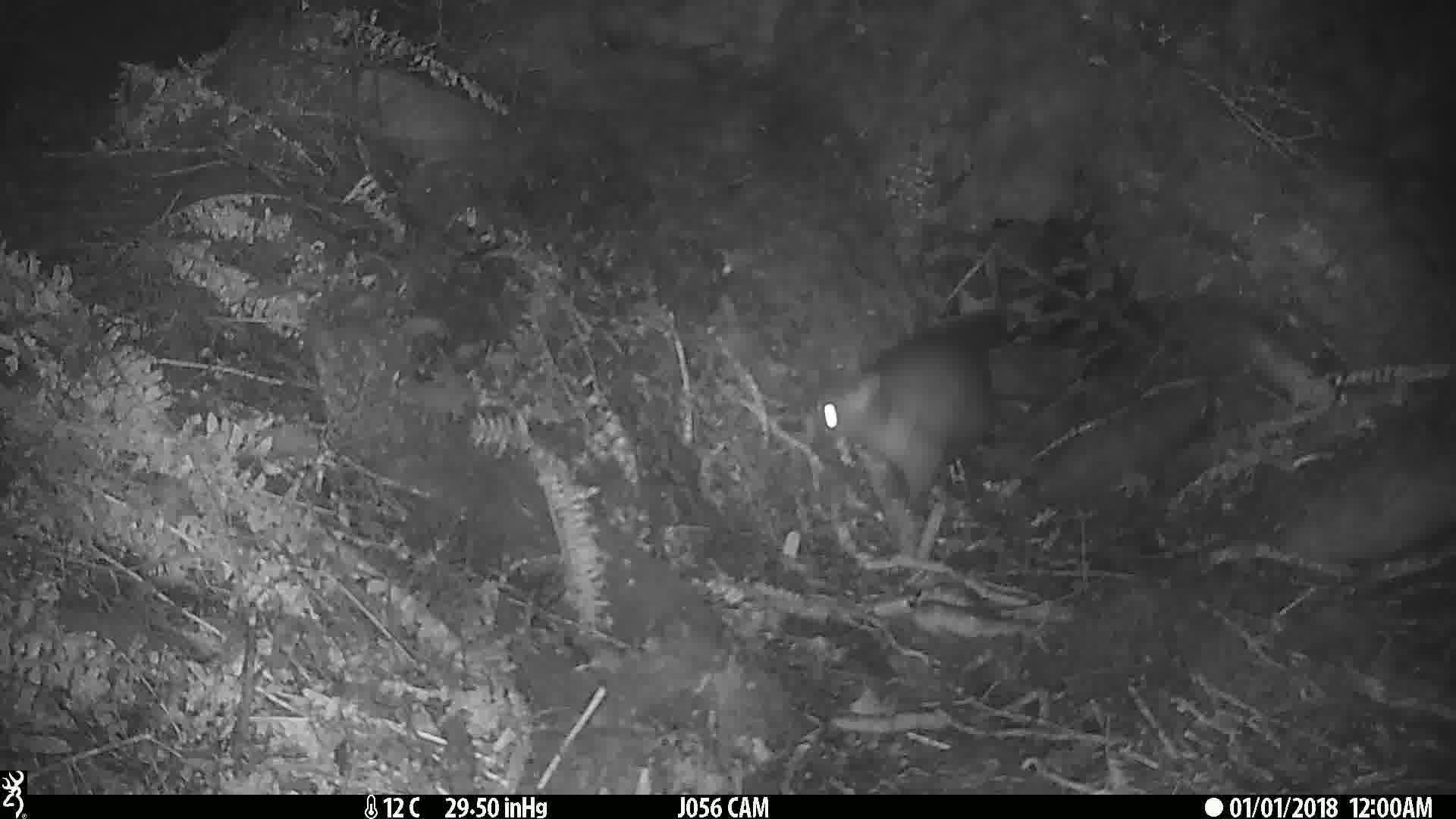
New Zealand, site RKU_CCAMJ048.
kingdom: Animalia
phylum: Chordata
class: Mammalia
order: Diprotodontia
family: Phalangeridae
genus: Trichosurus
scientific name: Trichosurus vulpecula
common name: common brushtail possum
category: possum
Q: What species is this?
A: Possum (common brushtail possum) (Trichosurus vulpecula).